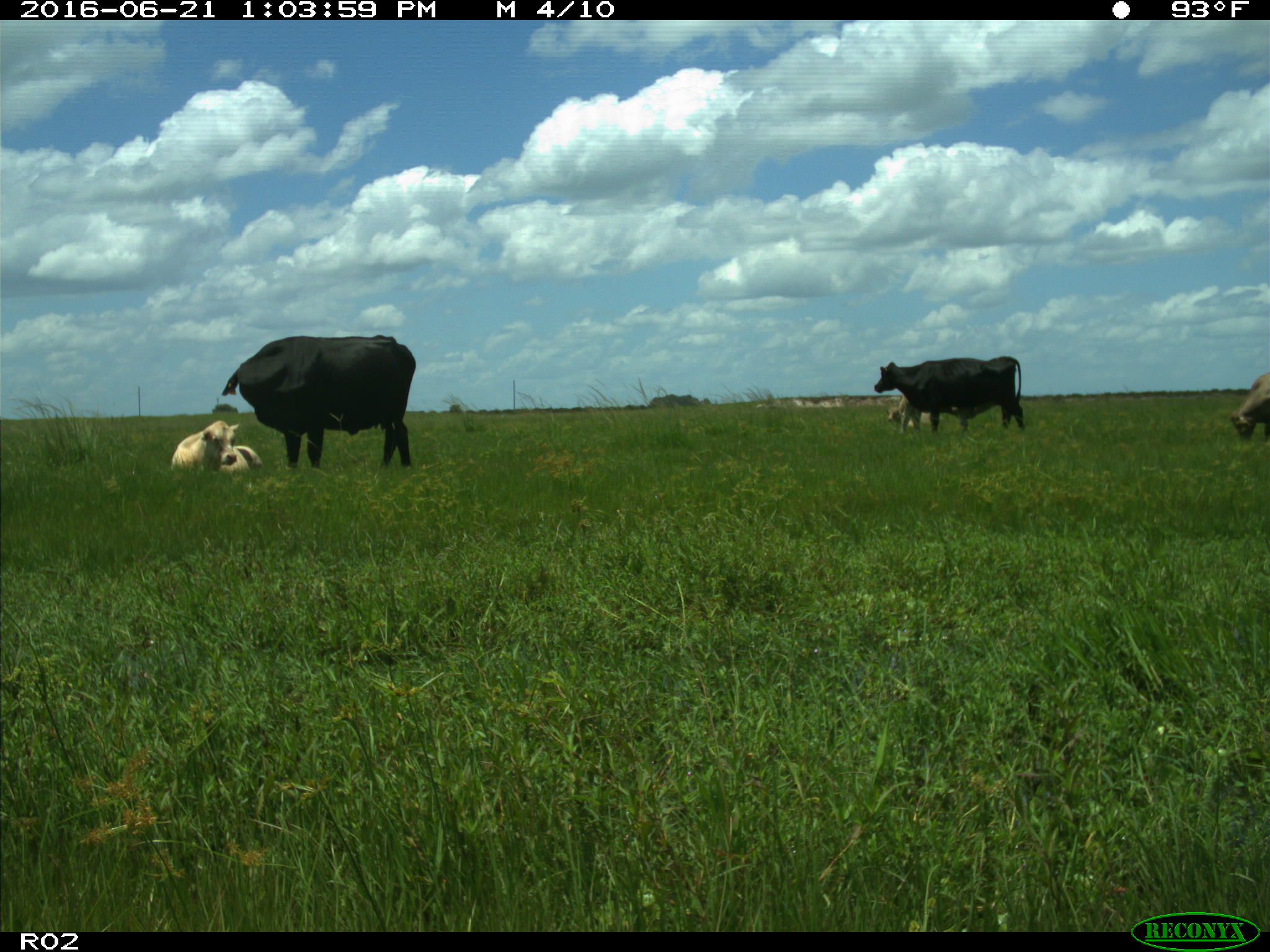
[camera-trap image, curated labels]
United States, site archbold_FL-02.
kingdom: Animalia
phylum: Chordata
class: Mammalia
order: Artiodactyla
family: Bovidae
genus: Bos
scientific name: Bos taurus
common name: domestic cow